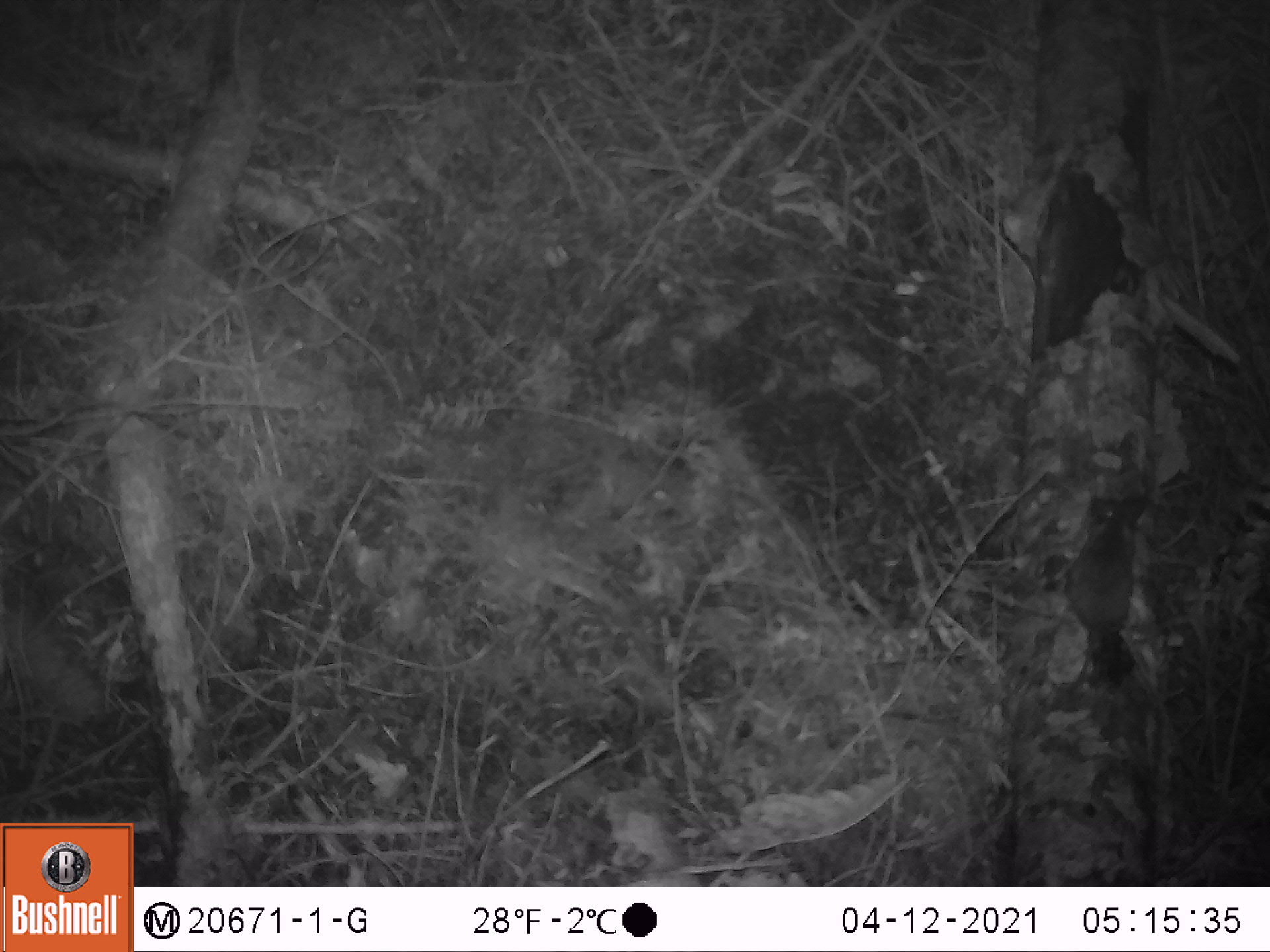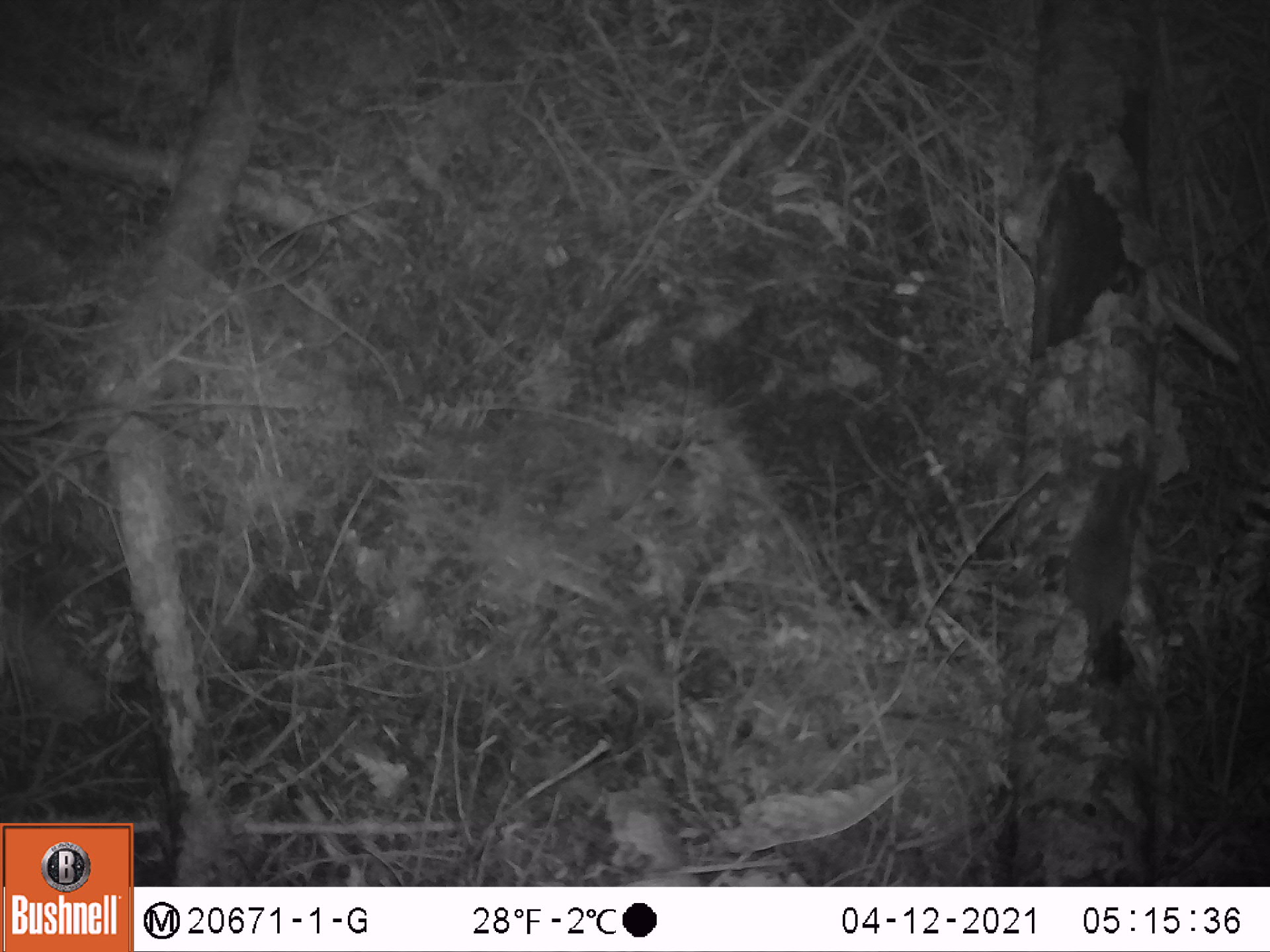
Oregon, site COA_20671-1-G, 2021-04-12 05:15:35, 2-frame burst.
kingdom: Animalia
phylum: Chordata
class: Mammalia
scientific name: Mammalia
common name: small mammal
Small mammal (Mammalia).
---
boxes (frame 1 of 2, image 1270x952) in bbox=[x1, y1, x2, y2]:
small mammal: bbox=[1014, 490, 1162, 724]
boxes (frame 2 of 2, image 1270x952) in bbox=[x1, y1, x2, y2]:
small mammal: bbox=[1015, 439, 1187, 718]